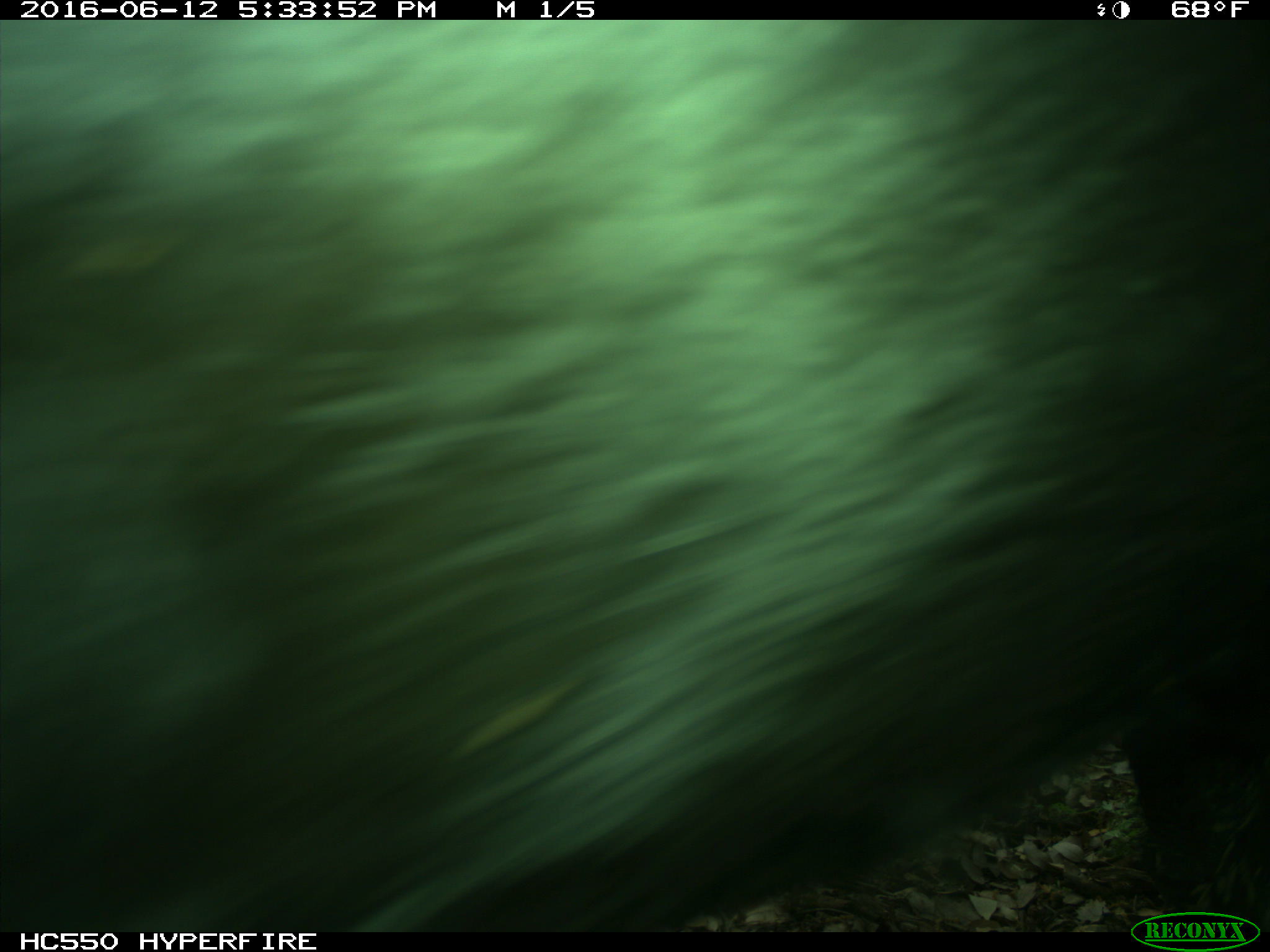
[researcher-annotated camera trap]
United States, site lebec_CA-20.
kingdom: Animalia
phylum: Chordata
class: Mammalia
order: Artiodactyla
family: Bovidae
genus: Bos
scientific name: Bos taurus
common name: domestic cow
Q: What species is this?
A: Bos taurus (domestic cow).